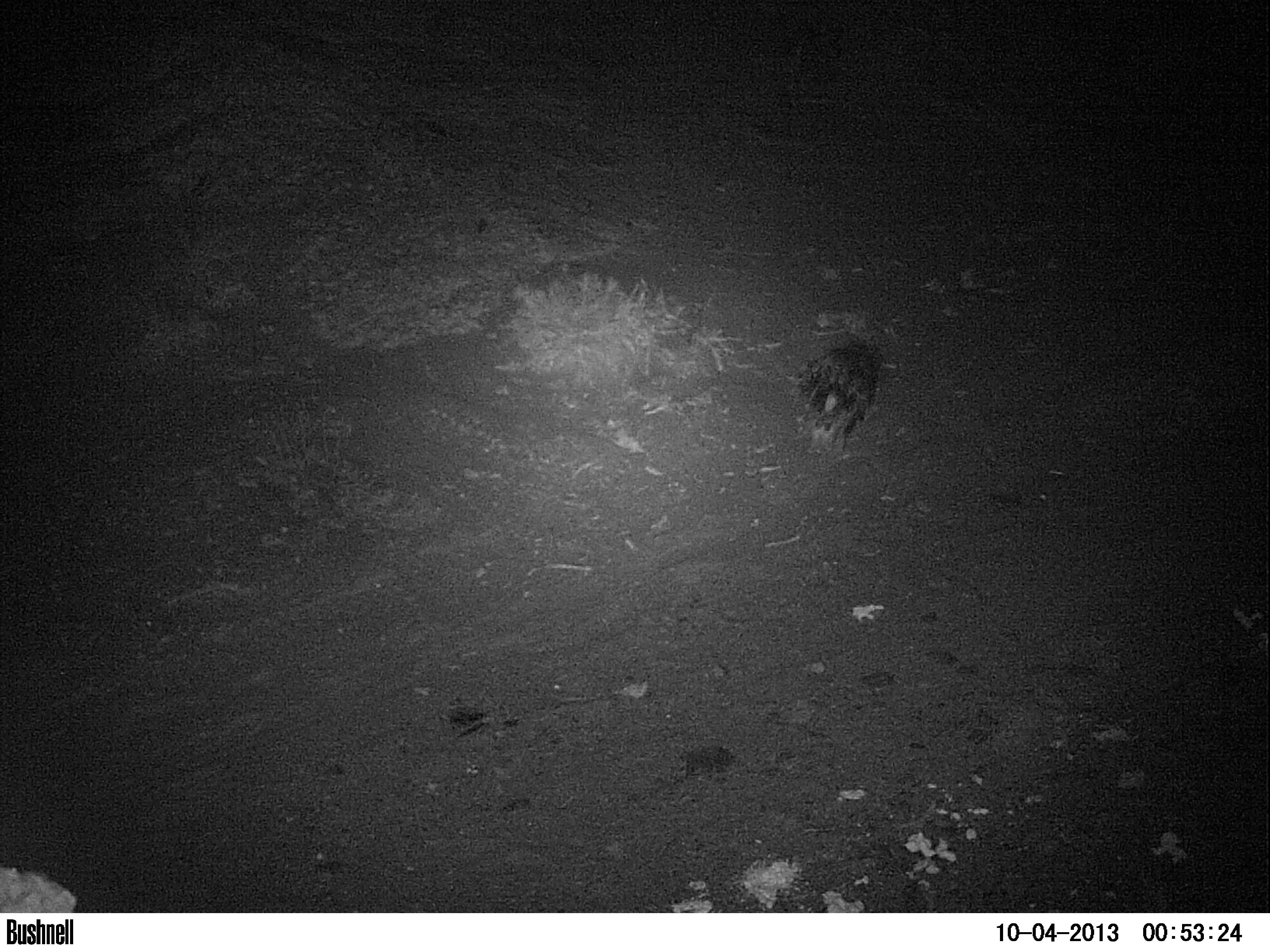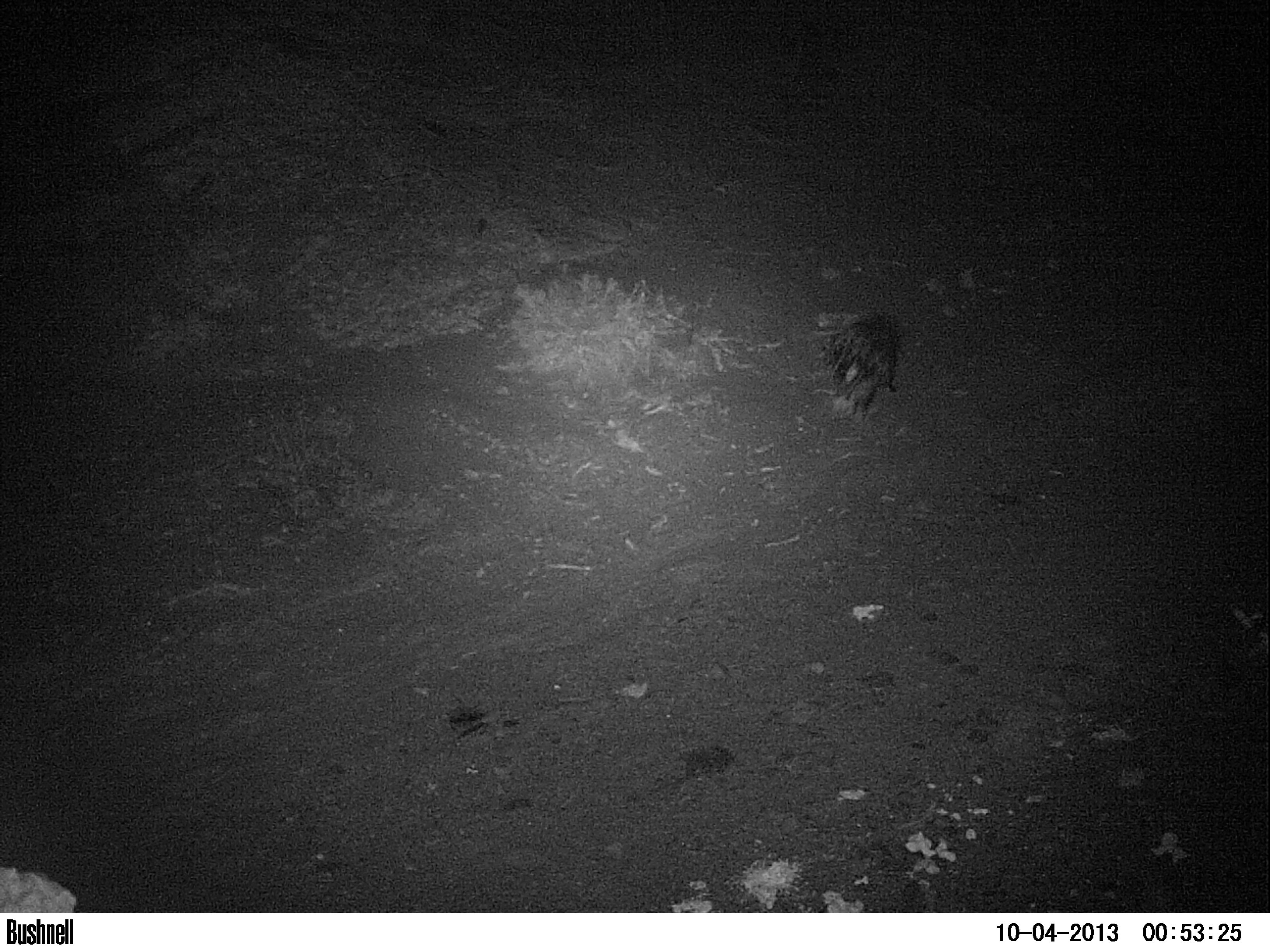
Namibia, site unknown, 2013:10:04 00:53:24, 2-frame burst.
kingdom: Animalia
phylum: Chordata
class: Mammalia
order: Rodentia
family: Hystricidae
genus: Hystrix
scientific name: Hystrix africaeaustralis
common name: cape porcupine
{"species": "Hystrix africaeaustralis (cape porcupine)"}